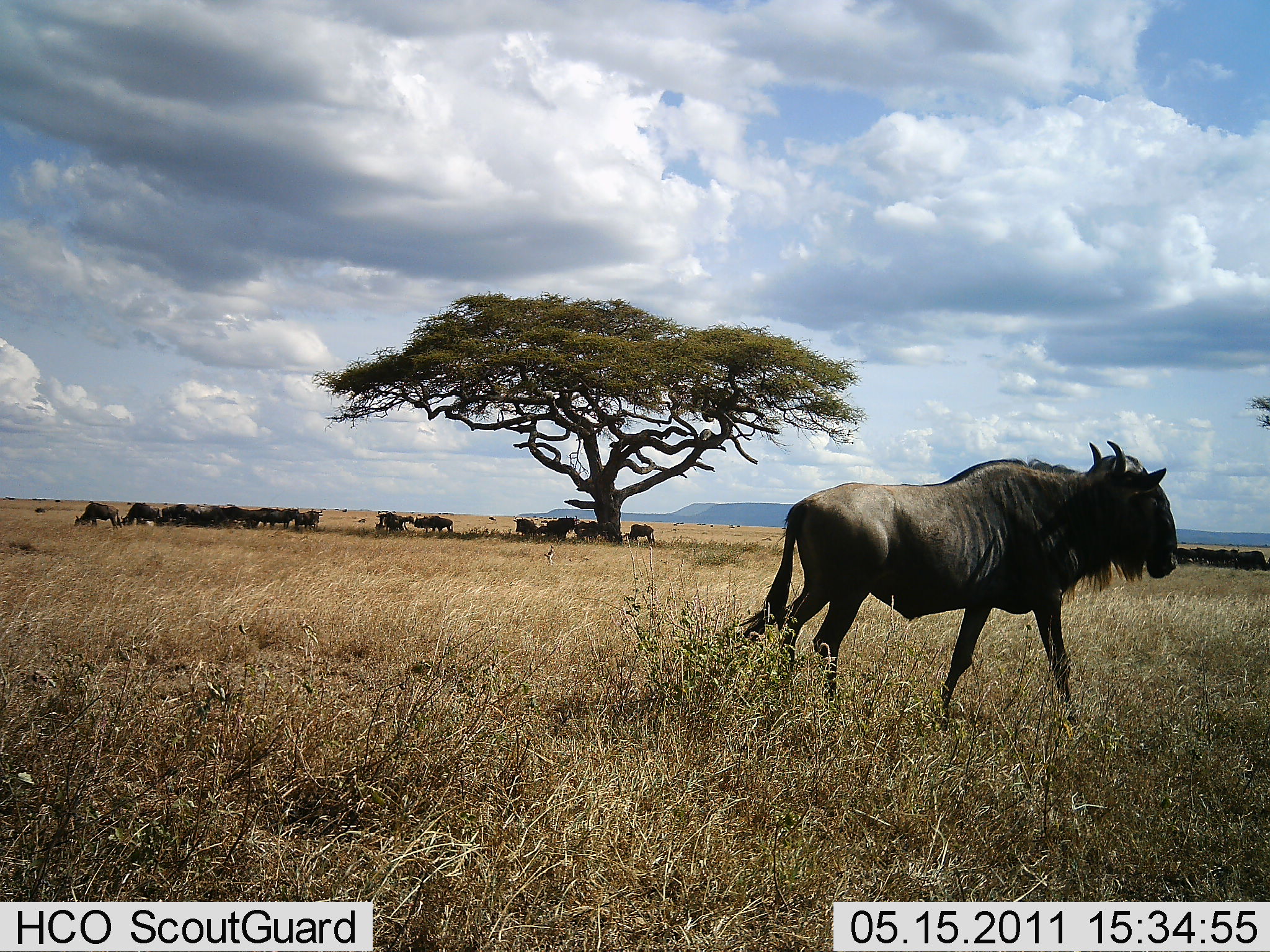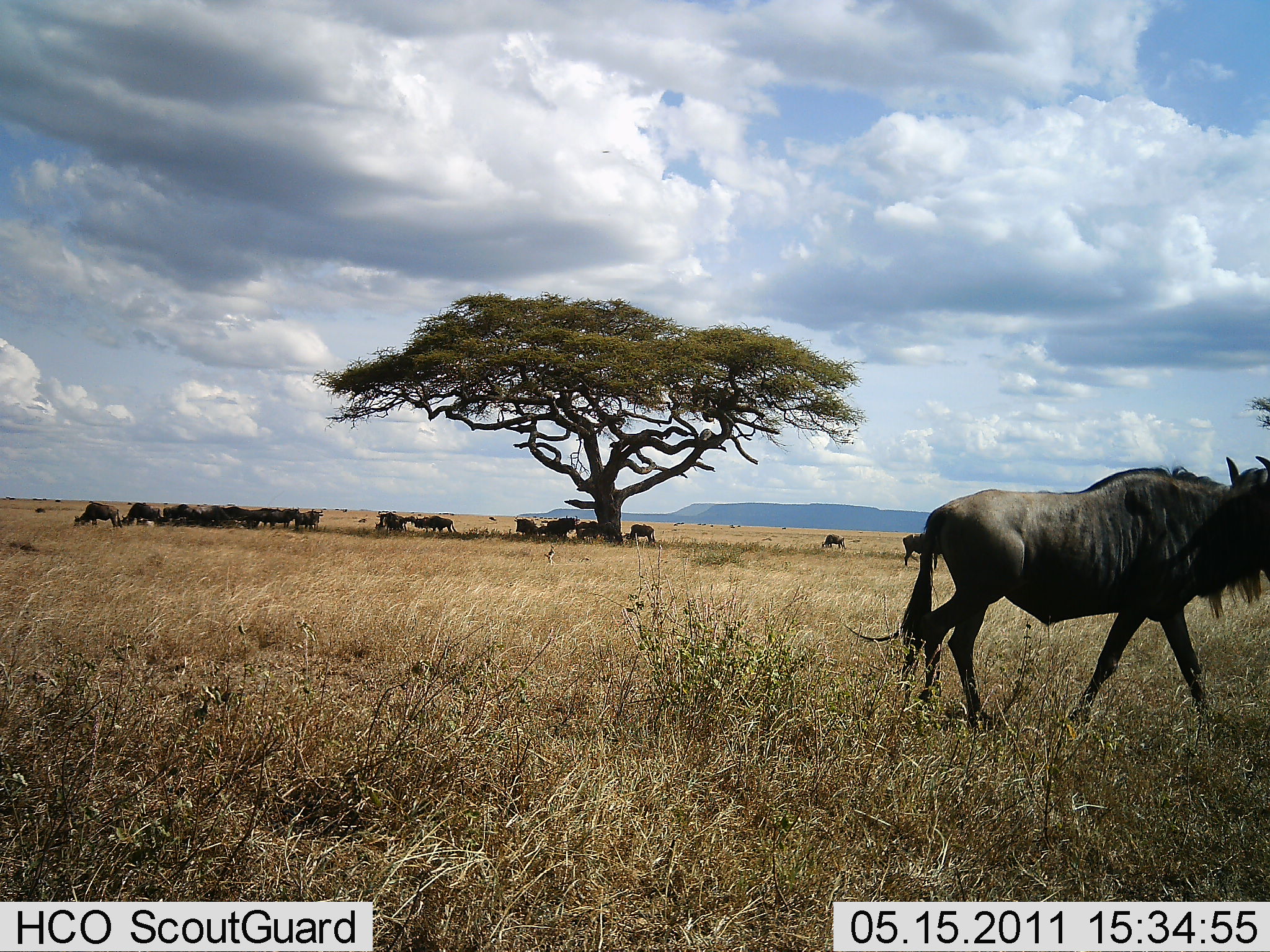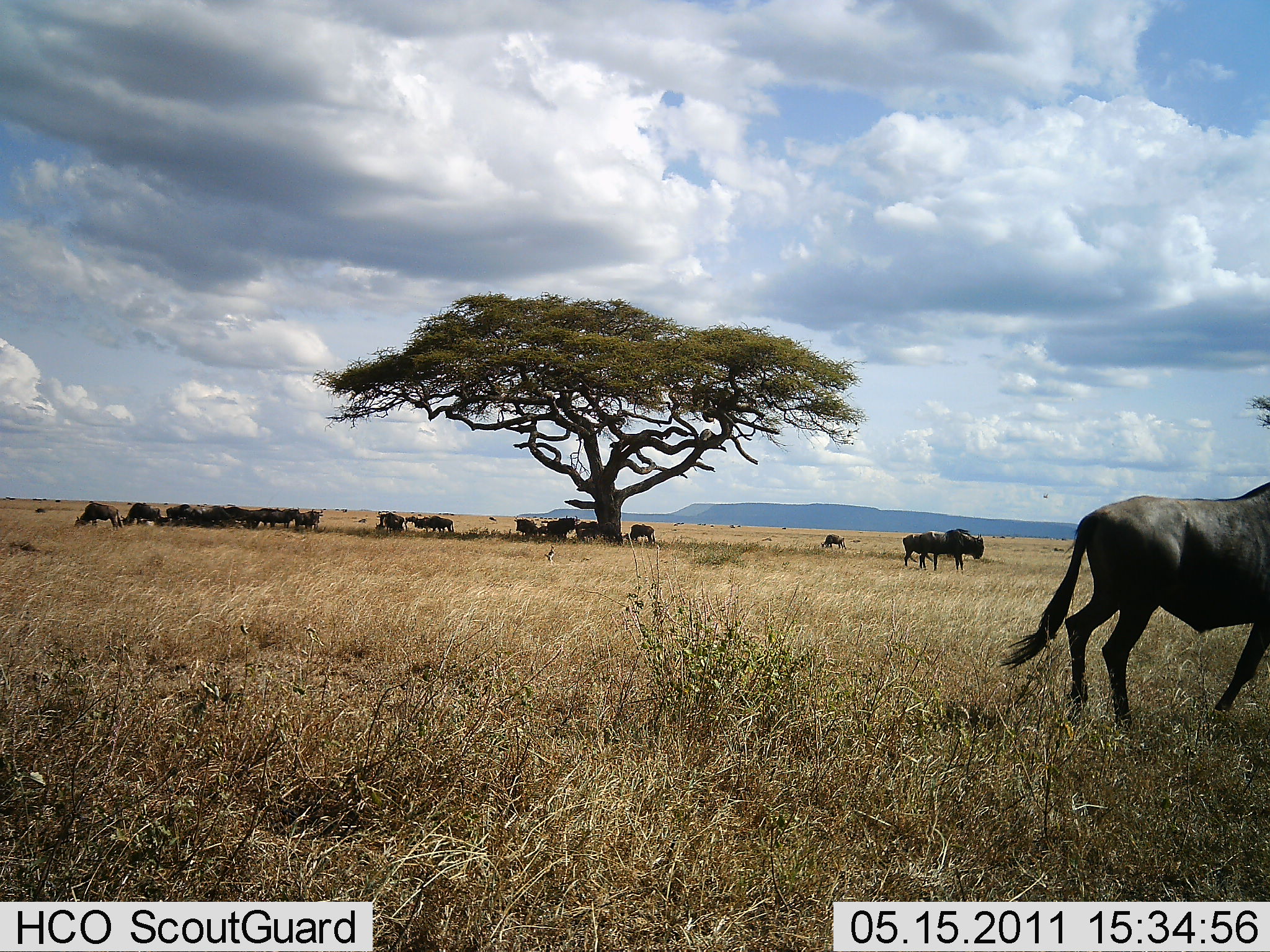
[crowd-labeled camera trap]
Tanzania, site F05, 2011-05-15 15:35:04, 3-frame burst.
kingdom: Animalia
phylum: Chordata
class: Mammalia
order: Artiodactyla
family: Bovidae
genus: Connochaetes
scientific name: Connochaetes taurinus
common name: blue wildebeest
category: wildebeest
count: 11-50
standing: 67%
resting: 8%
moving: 92%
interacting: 0%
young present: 8%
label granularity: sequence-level